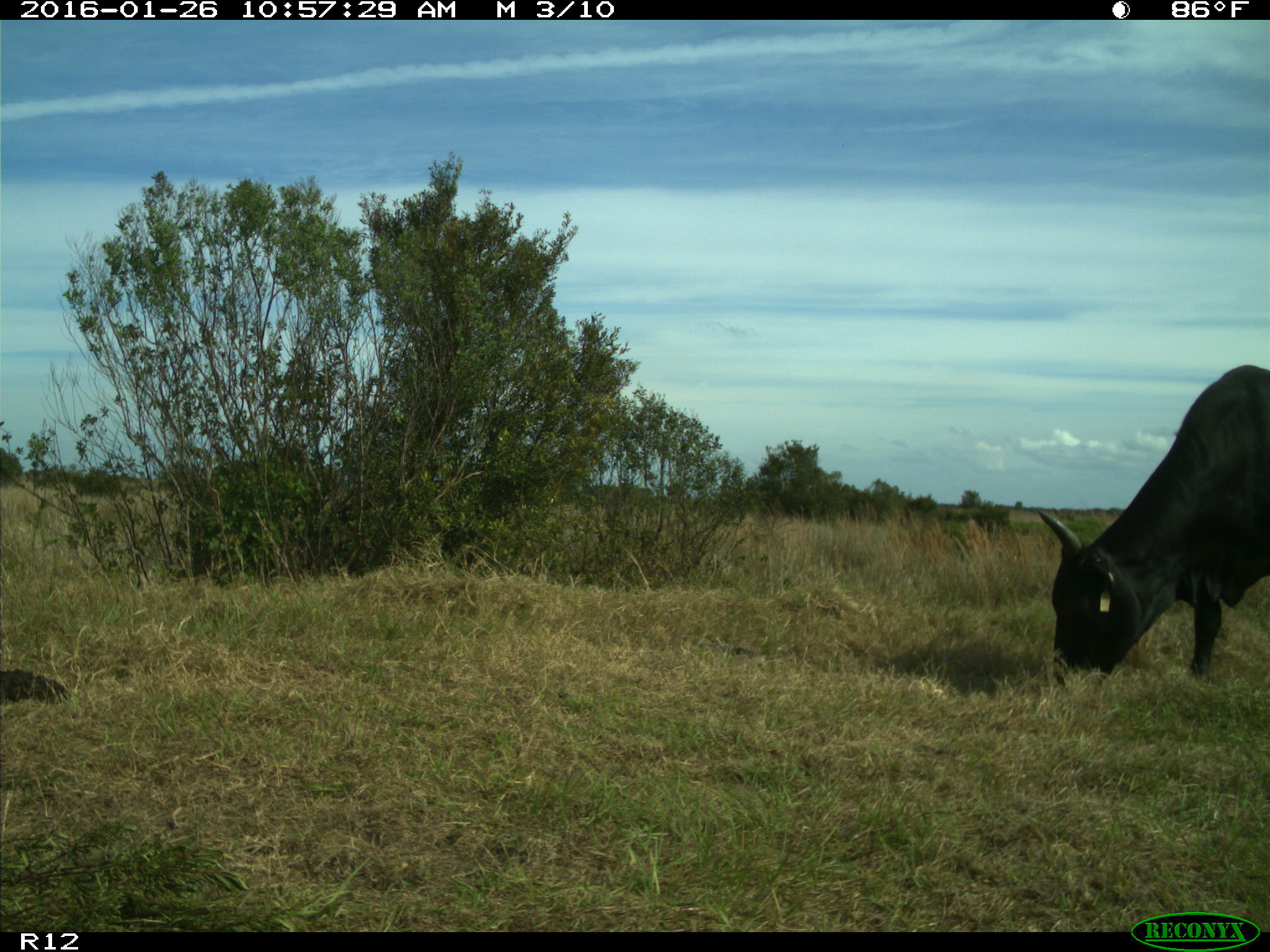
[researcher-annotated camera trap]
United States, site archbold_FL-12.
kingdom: Animalia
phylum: Chordata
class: Mammalia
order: Artiodactyla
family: Bovidae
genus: Bos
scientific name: Bos taurus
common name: domestic cow